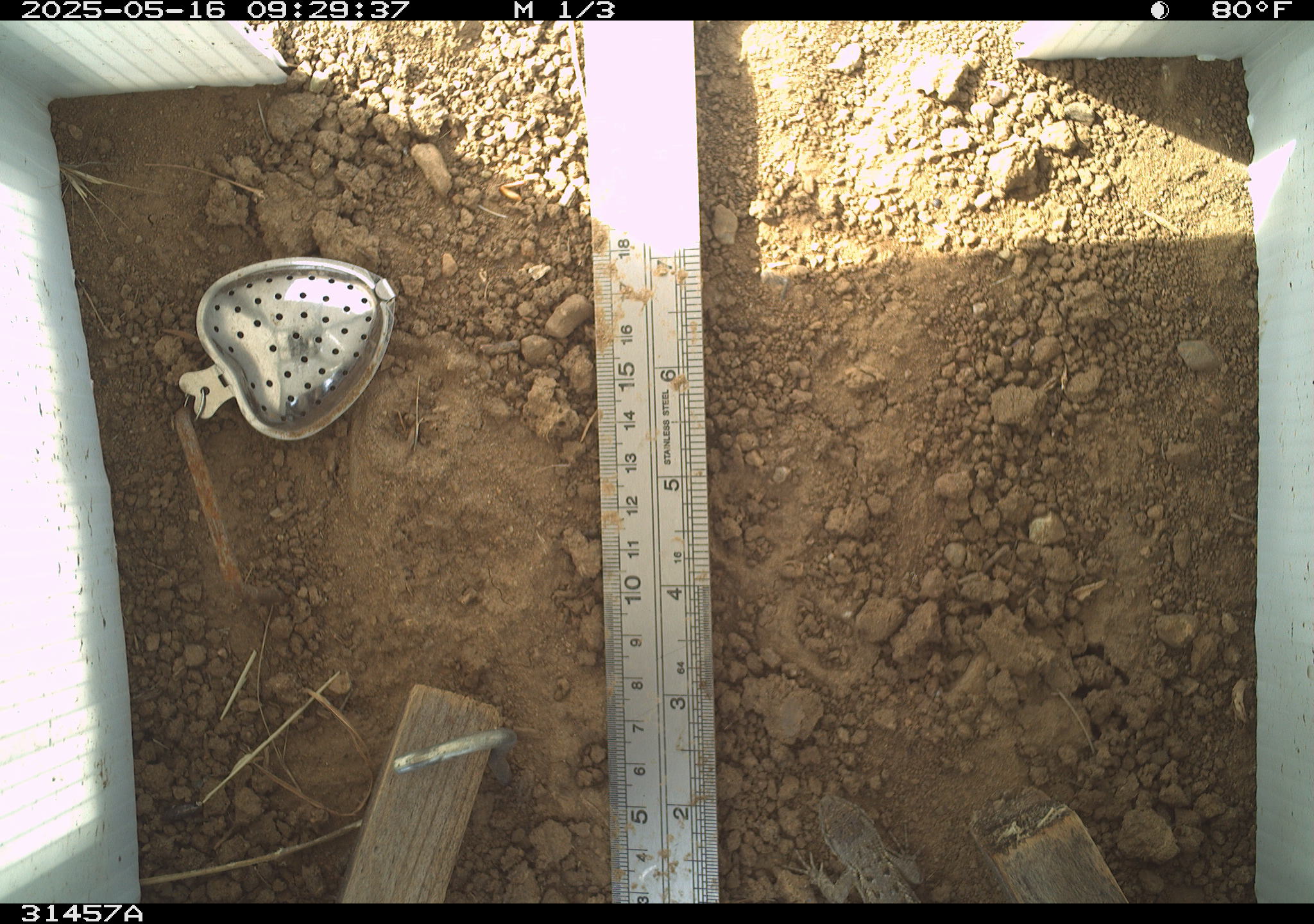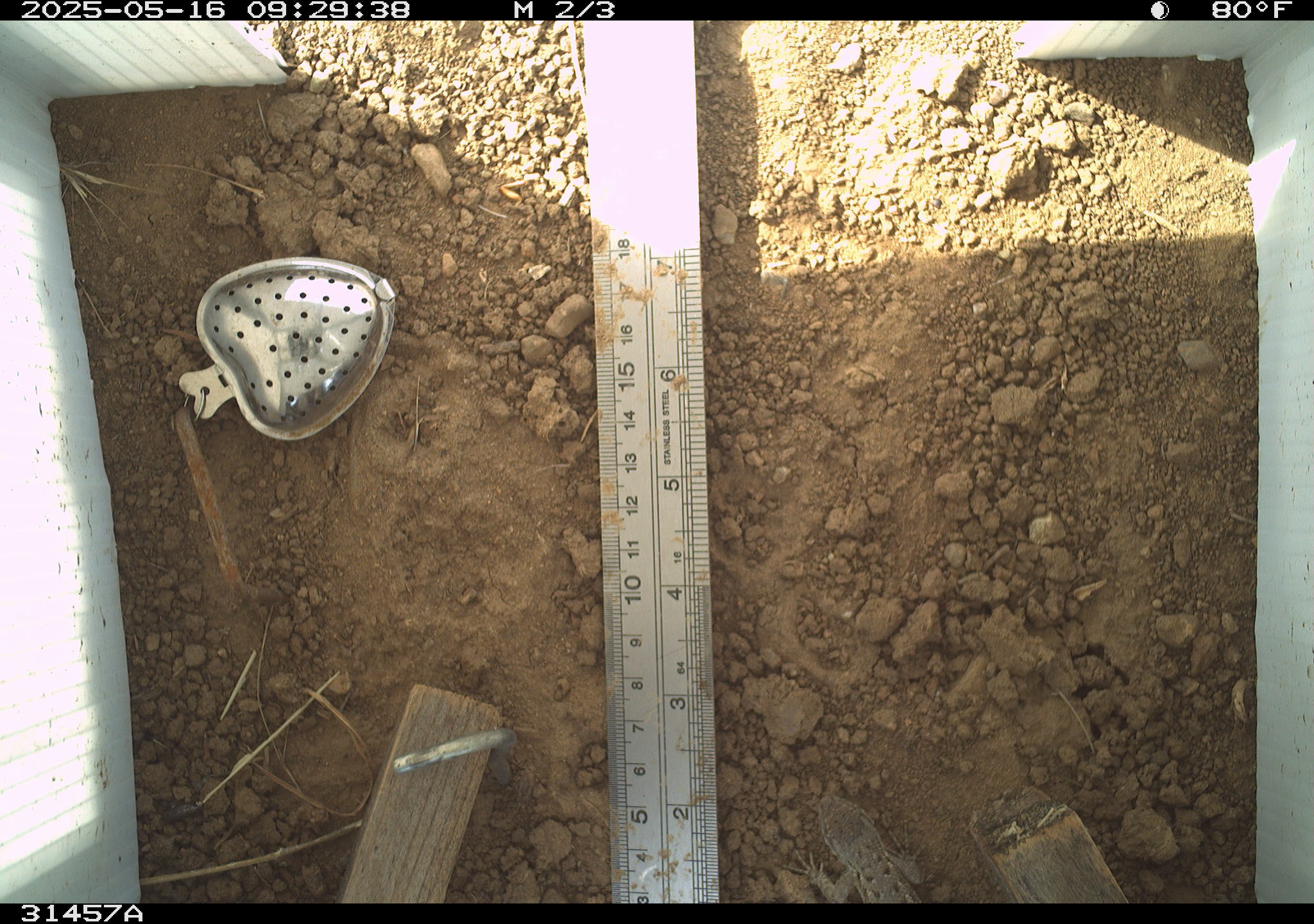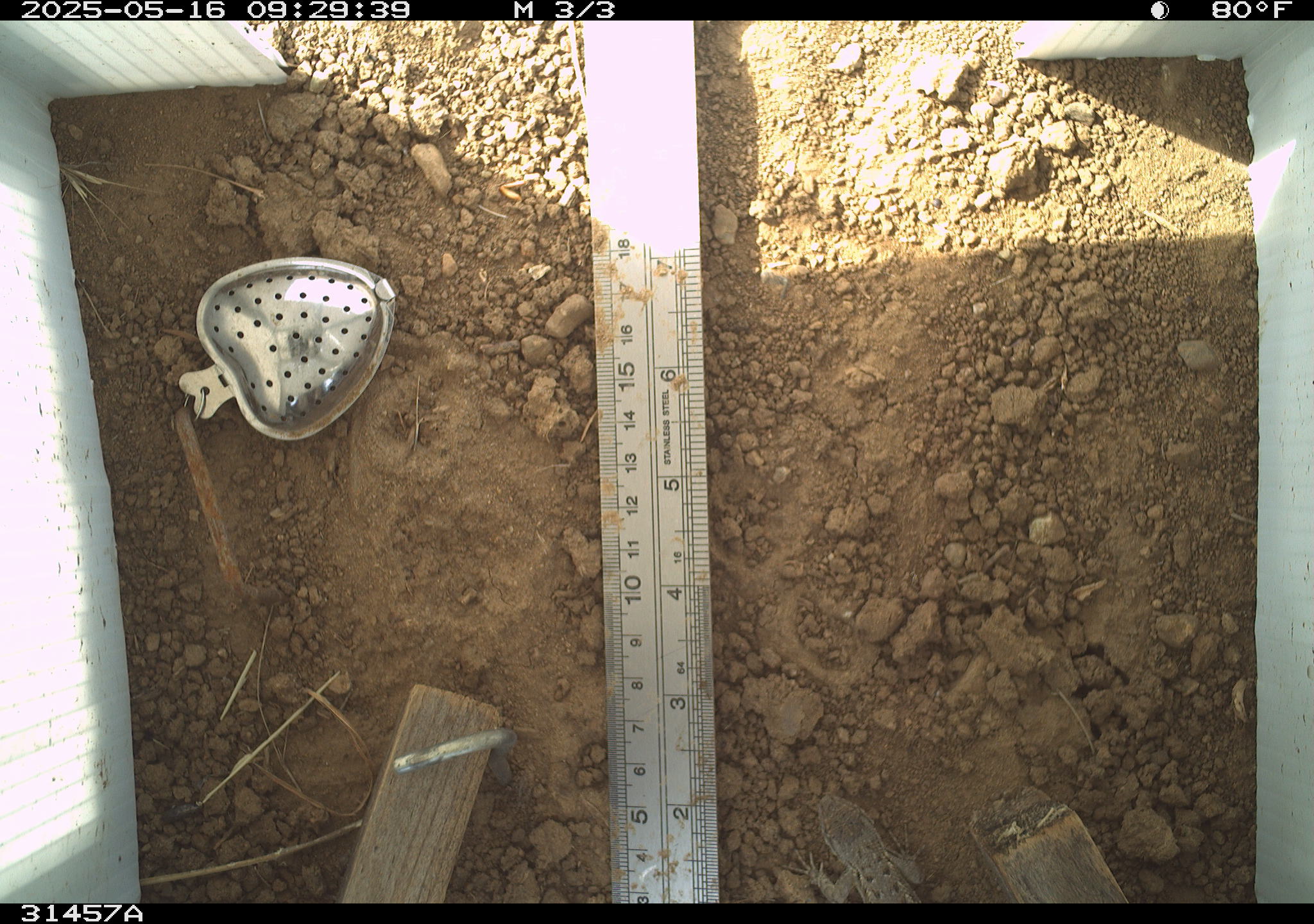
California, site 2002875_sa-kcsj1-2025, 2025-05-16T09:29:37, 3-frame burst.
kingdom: Animalia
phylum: Chordata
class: Reptilia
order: Squamata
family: Phrynosomatidae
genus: Sceloporus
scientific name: Sceloporus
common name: spiny lizards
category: sceloporus species